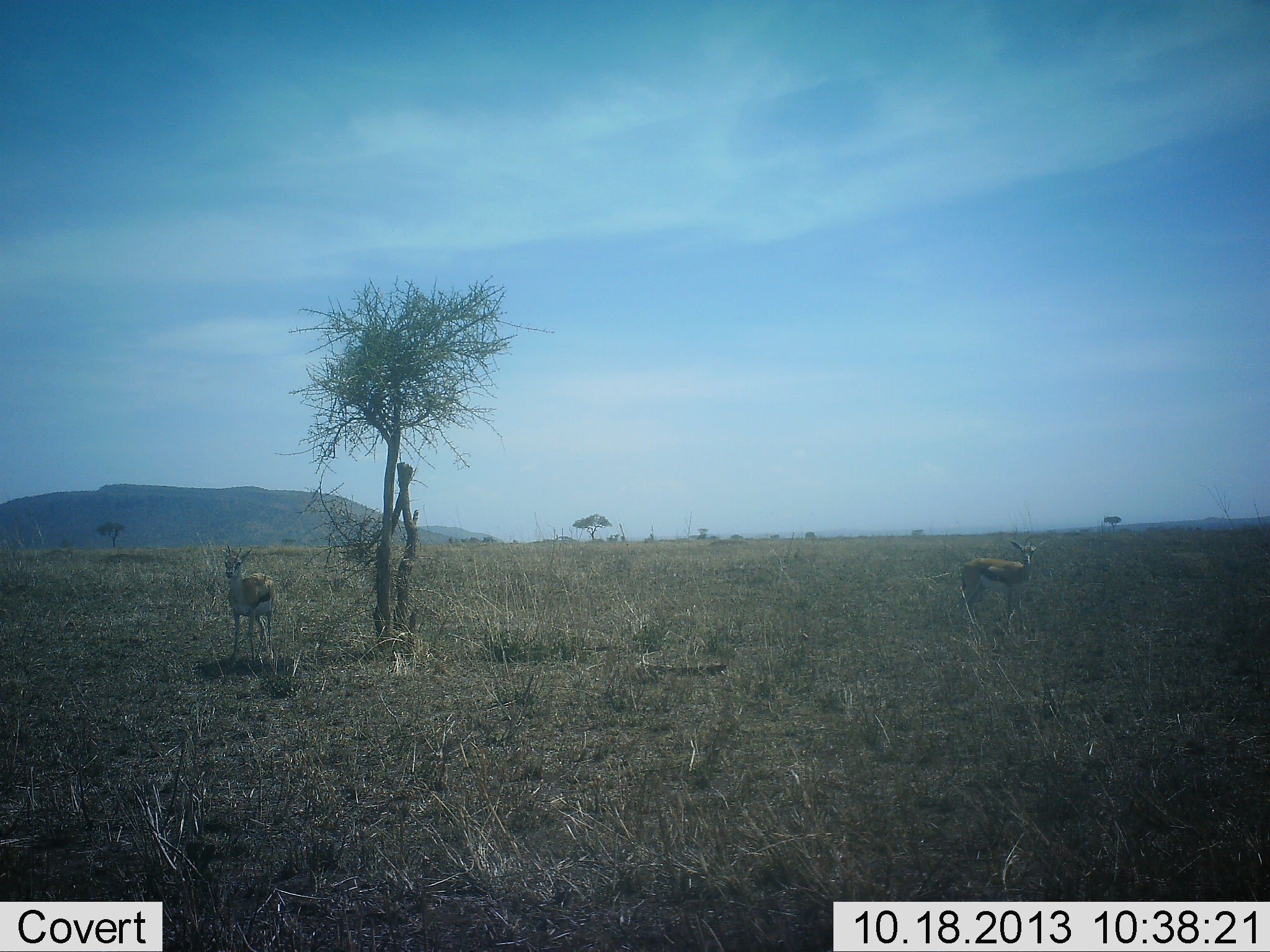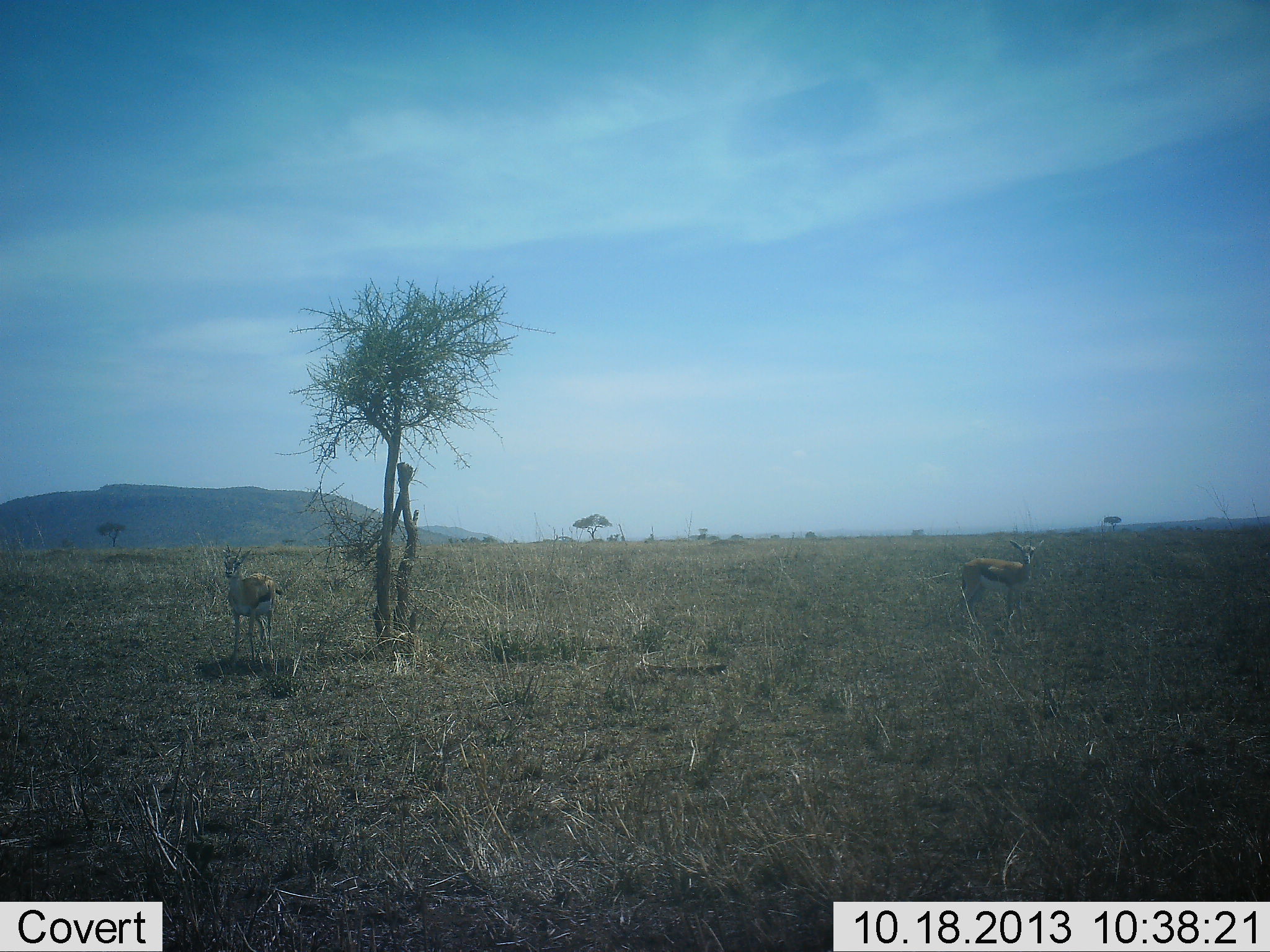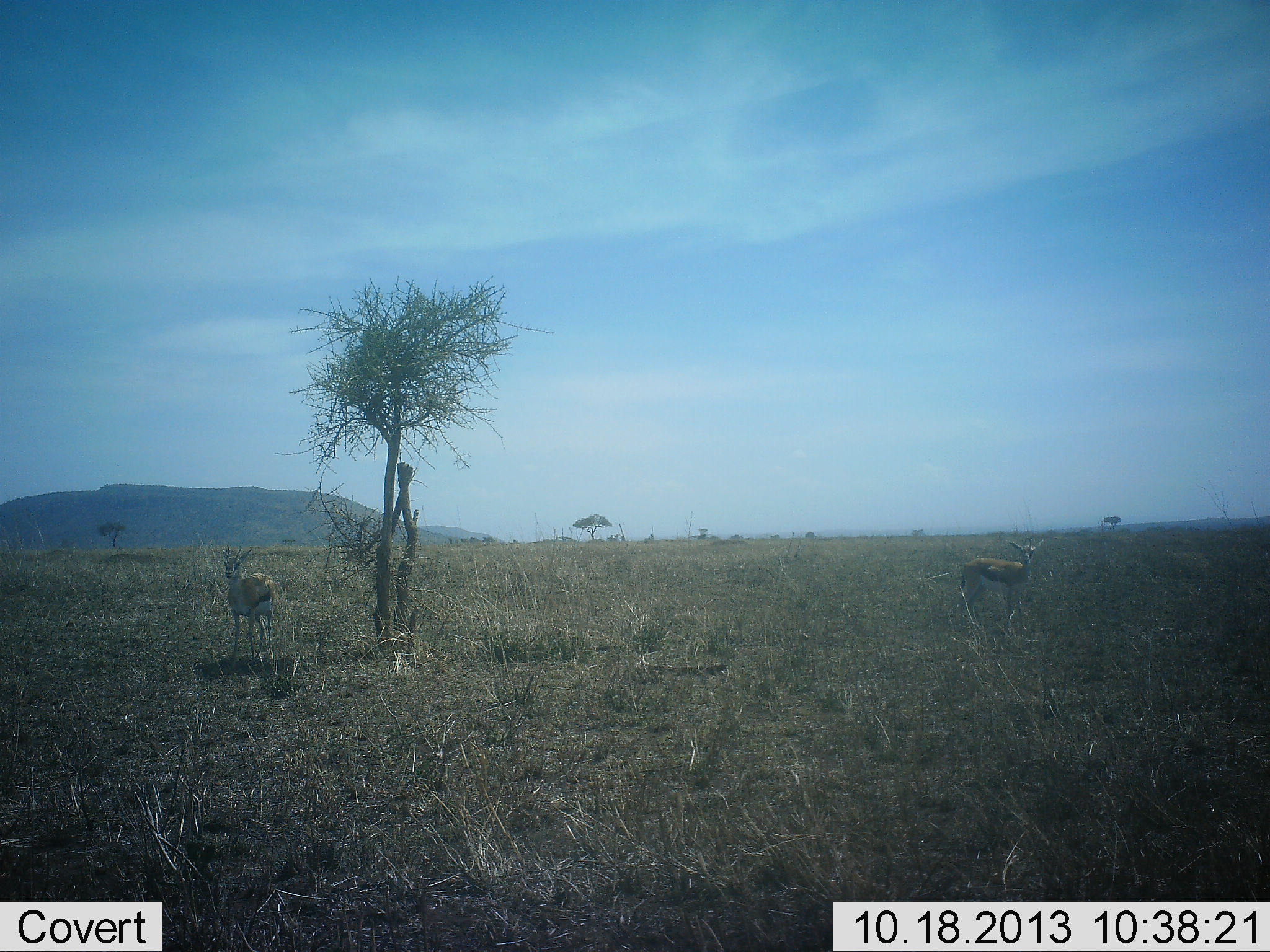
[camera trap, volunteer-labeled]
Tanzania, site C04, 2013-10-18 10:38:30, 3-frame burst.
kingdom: Animalia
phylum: Chordata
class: Mammalia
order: Artiodactyla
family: Bovidae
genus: Eudorcas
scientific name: Eudorcas thomsonii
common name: thomson's gazelle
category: gazellethomsons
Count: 2.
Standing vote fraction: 100%.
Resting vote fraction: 0%.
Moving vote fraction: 0%.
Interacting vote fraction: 0%.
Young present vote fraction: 0%.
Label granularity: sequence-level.